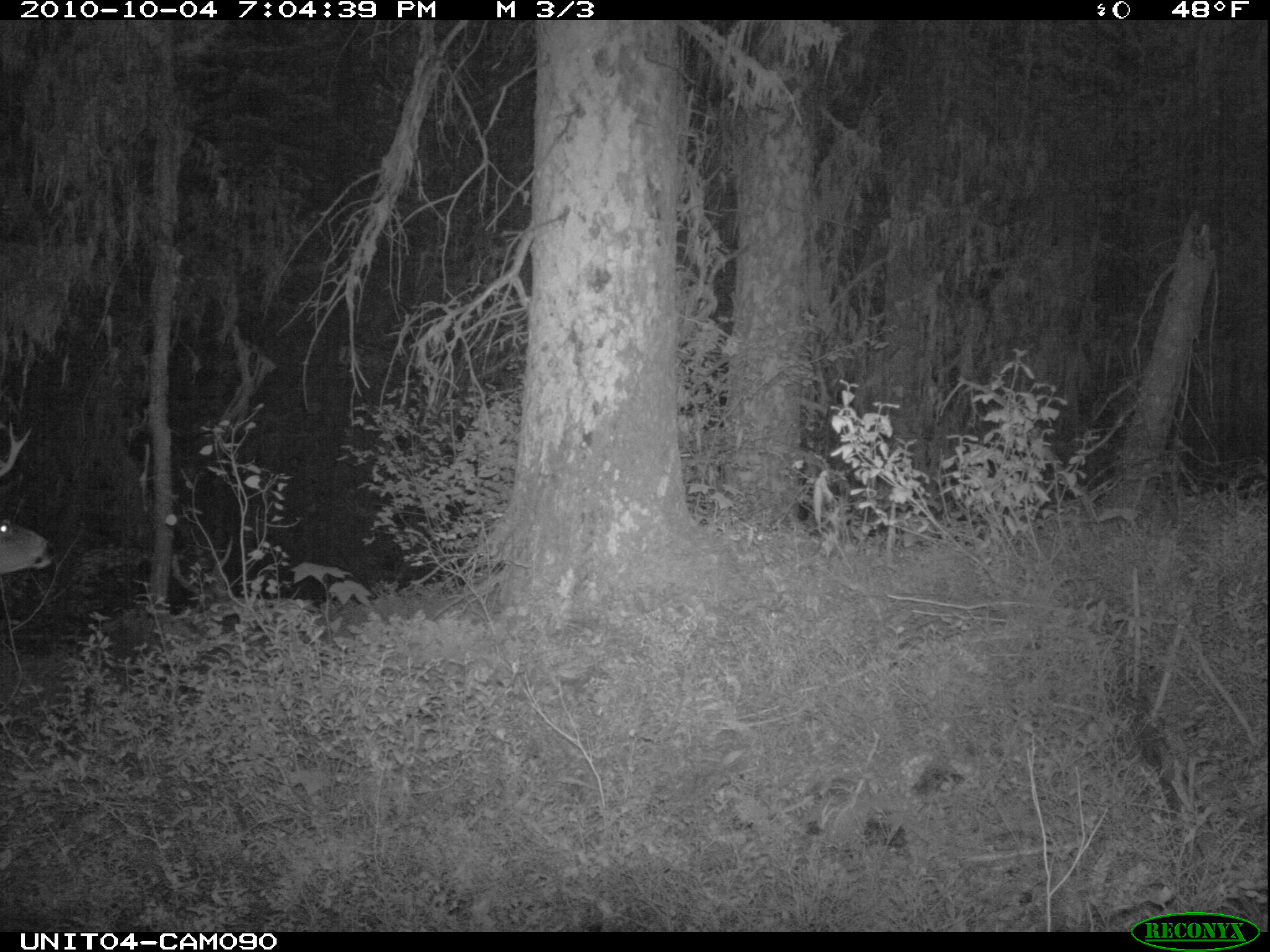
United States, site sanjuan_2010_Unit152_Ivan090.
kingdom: Animalia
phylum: Chordata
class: Mammalia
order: Artiodactyla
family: Cervidae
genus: Odocoileus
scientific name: Odocoileus hemionus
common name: mule deer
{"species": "Odocoileus hemionus (mule deer)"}